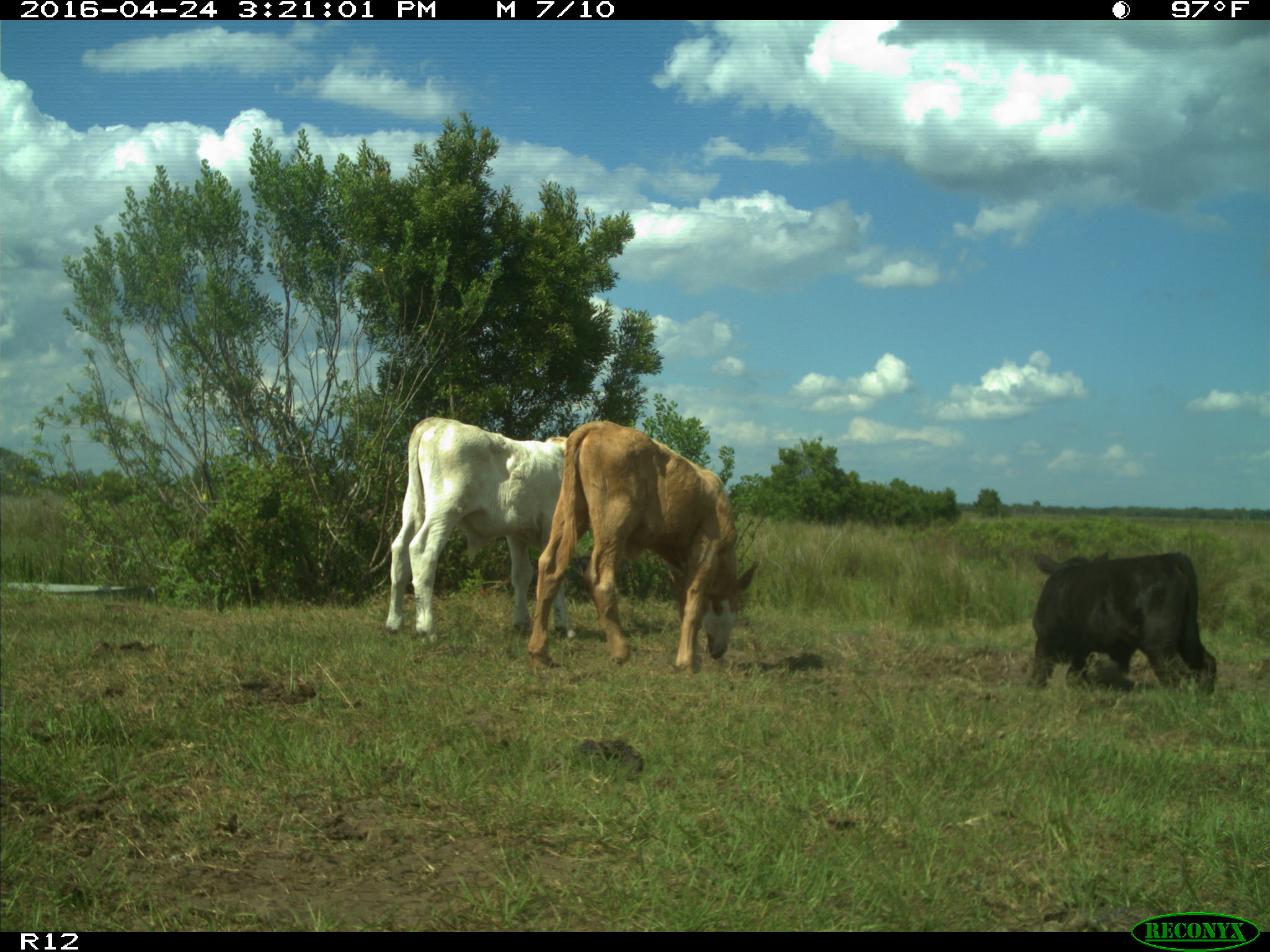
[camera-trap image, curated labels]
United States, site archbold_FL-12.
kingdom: Animalia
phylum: Chordata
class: Mammalia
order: Artiodactyla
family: Bovidae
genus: Bos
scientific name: Bos taurus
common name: domestic cow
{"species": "Bos taurus (domestic cow)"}